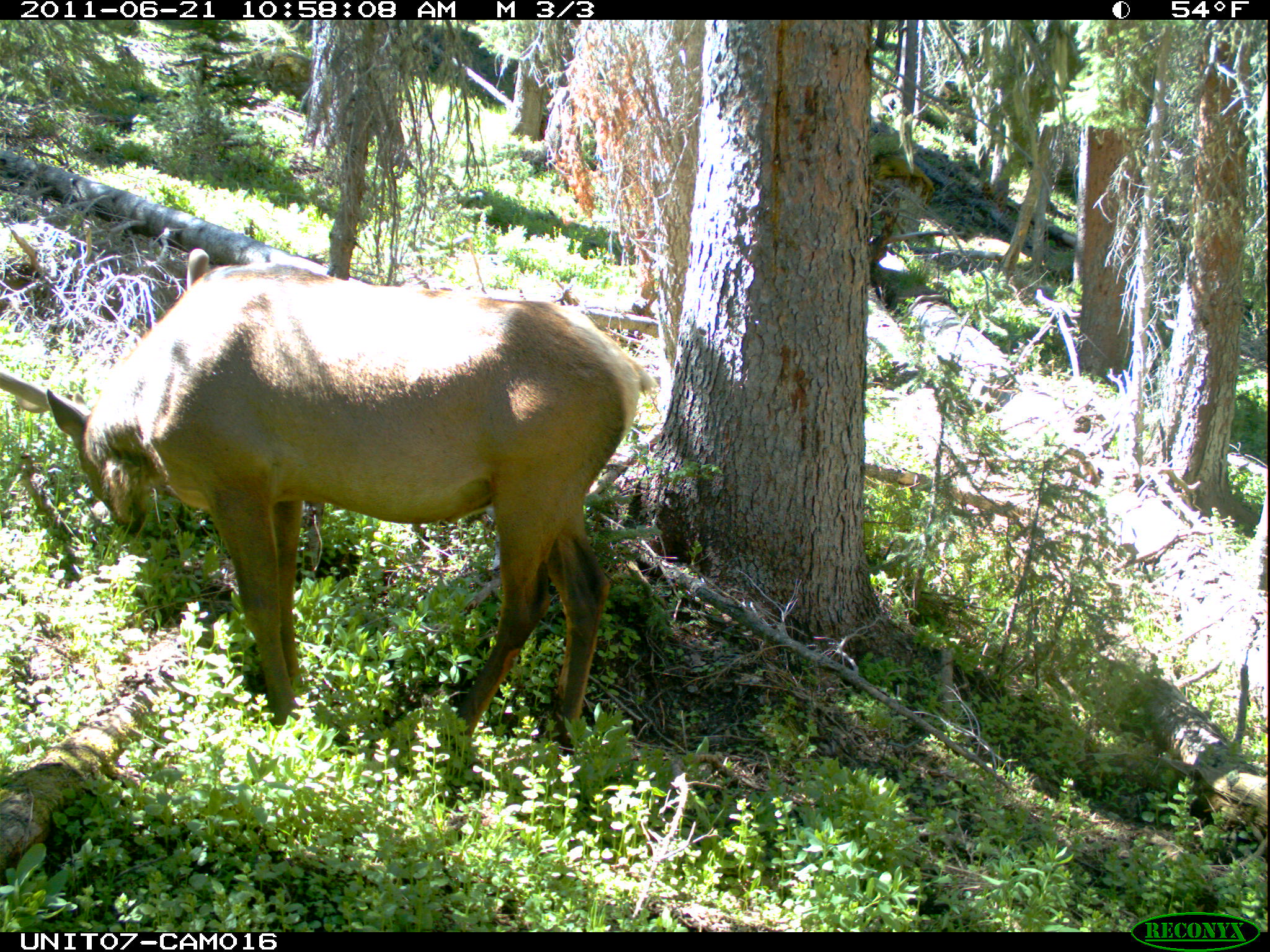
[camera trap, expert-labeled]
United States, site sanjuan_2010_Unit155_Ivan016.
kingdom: Animalia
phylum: Chordata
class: Mammalia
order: Artiodactyla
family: Cervidae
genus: Cervus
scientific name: Cervus elaphus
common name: red deer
Cervus elaphus (red deer).